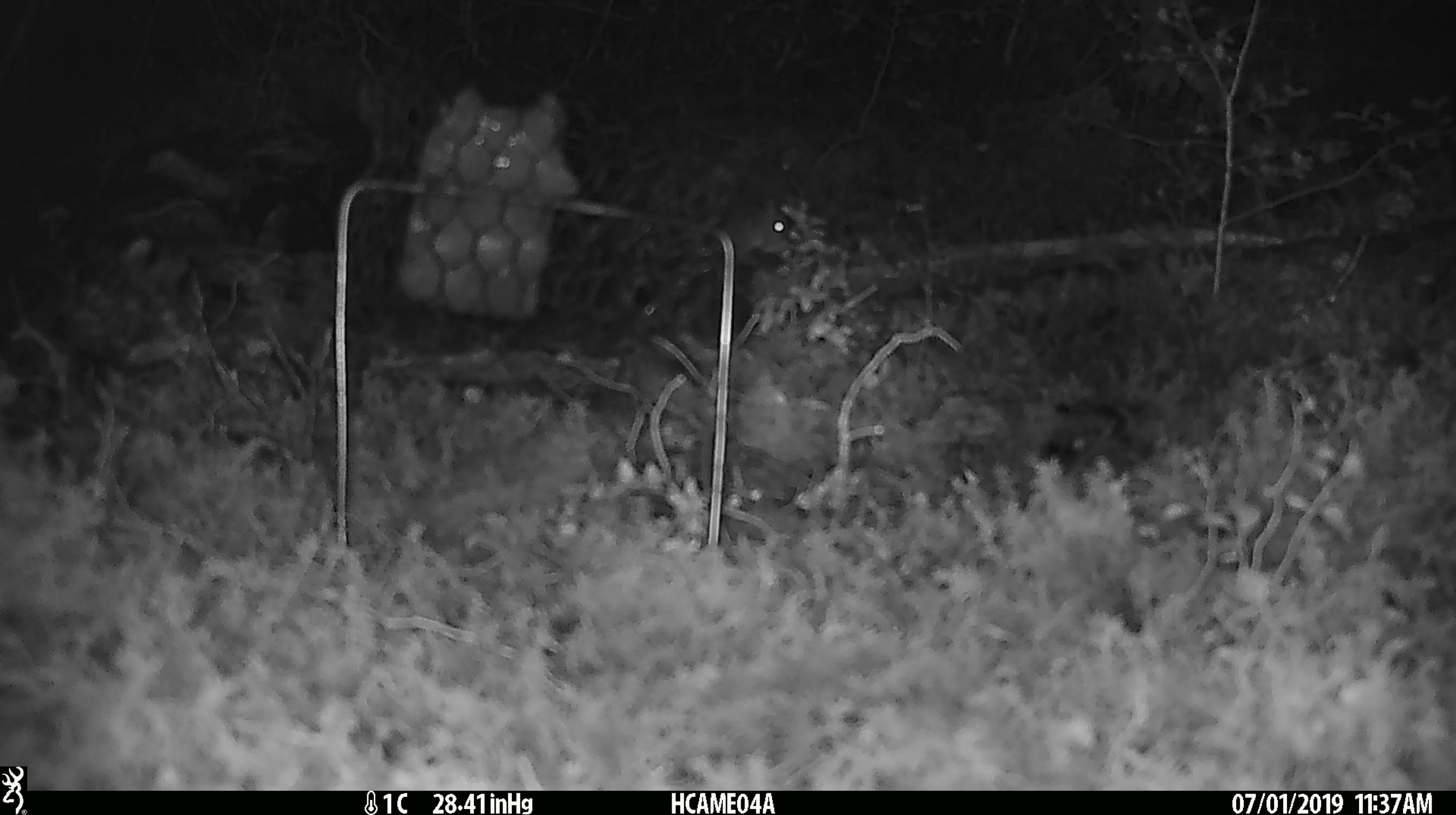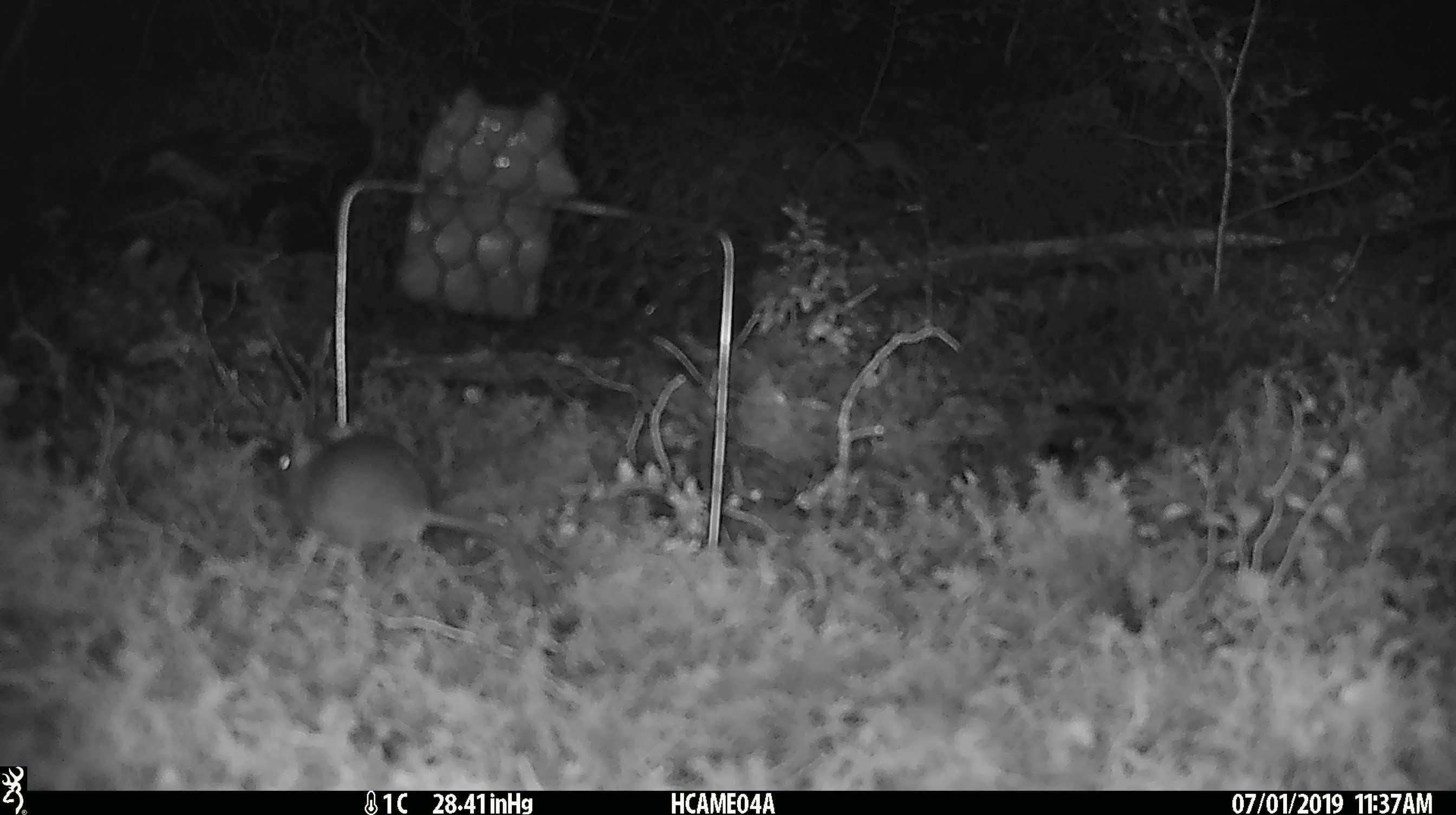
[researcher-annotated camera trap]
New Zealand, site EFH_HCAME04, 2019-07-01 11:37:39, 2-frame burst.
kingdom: Animalia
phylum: Chordata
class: Mammalia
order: Rodentia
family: Muridae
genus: Mus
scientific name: Mus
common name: mouse